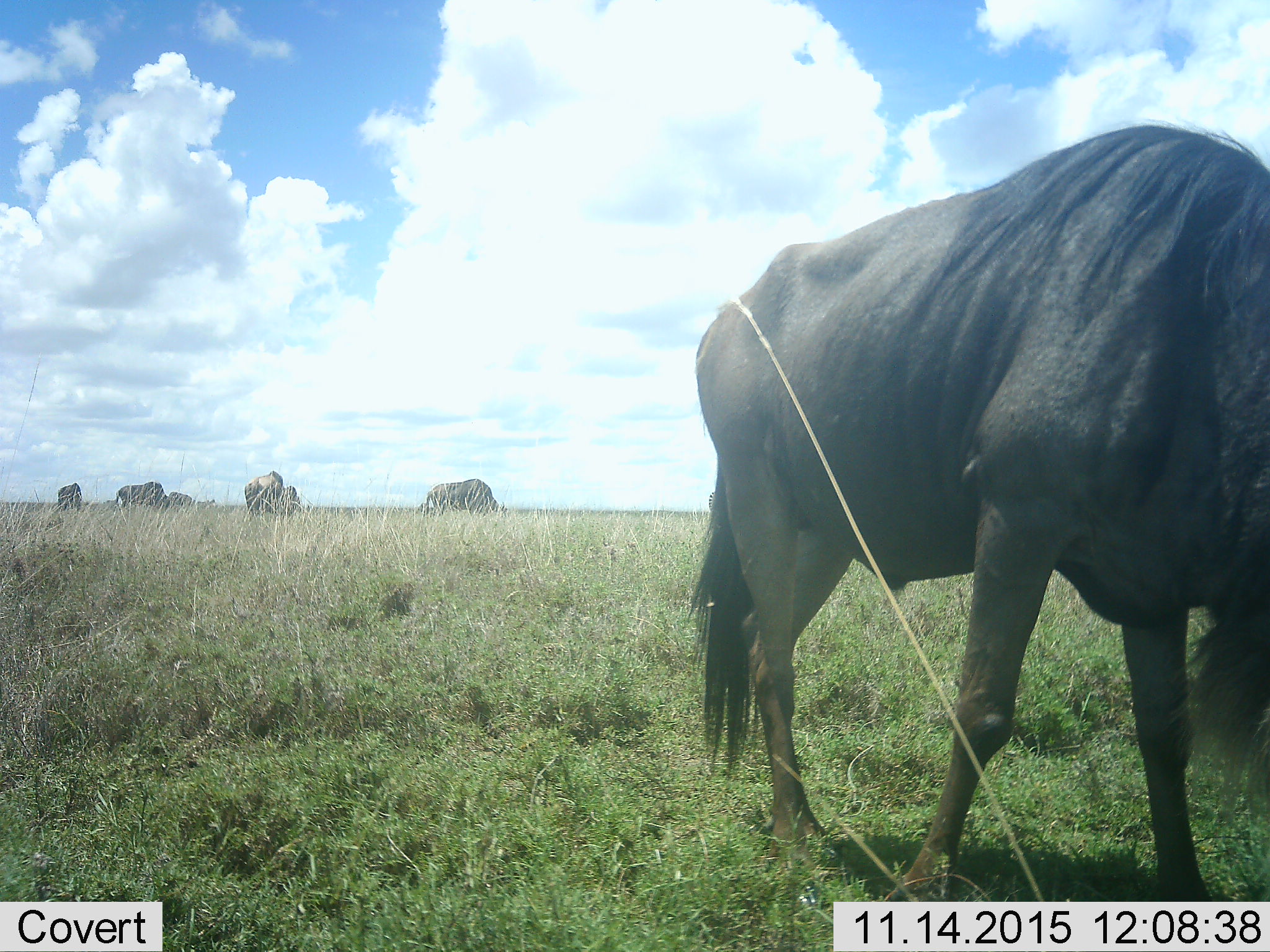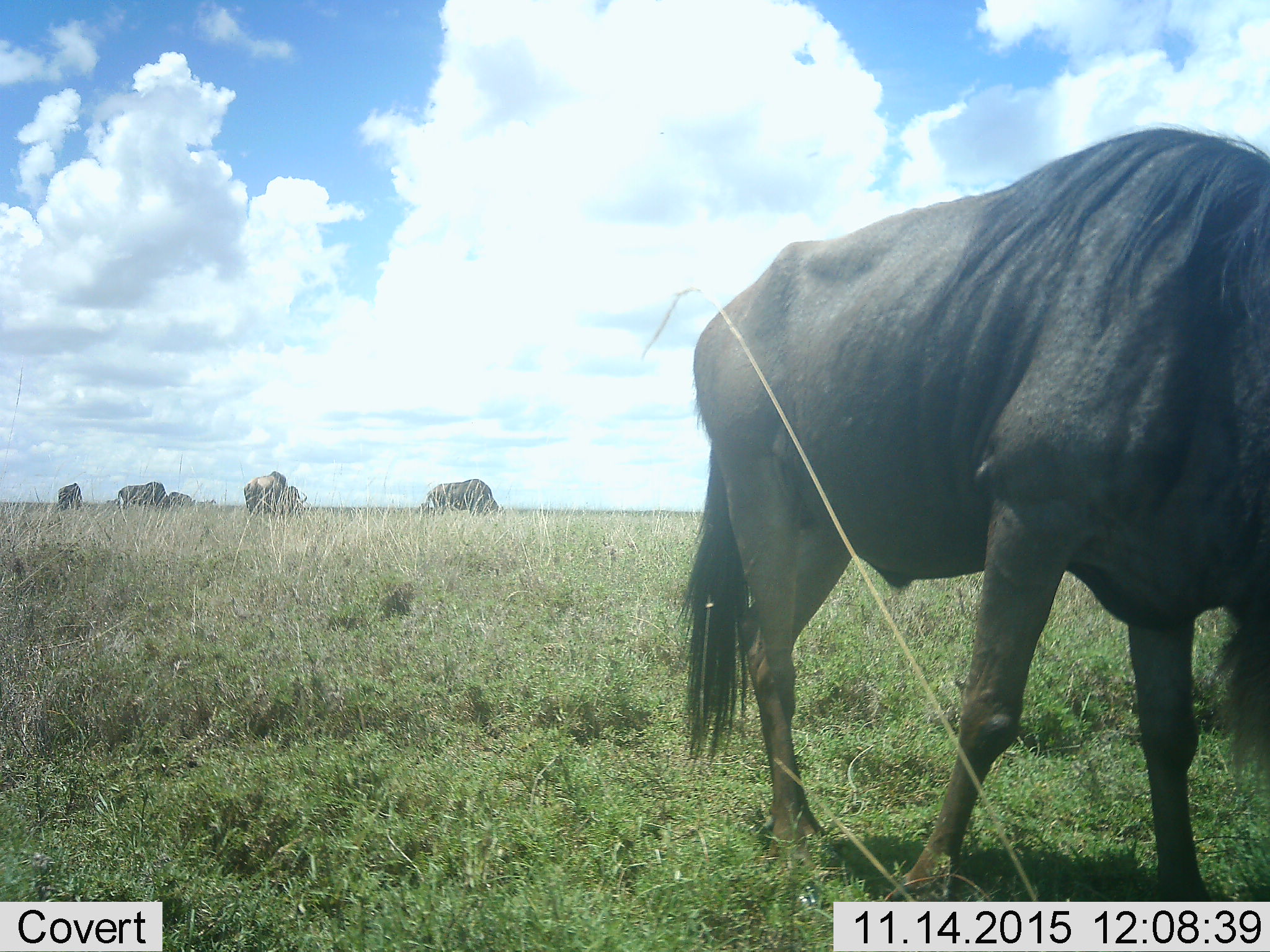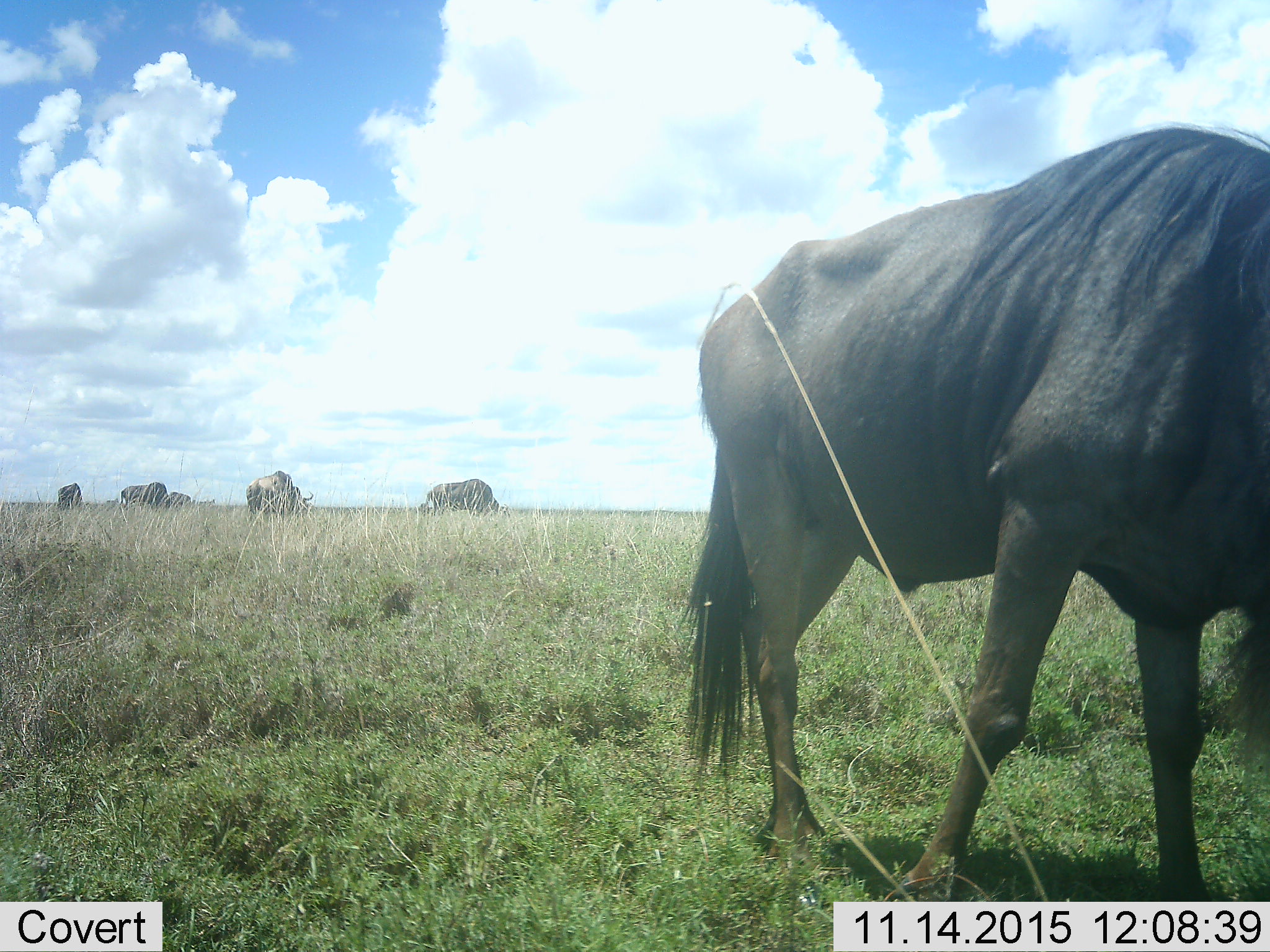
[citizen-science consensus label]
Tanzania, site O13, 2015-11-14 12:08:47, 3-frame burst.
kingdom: Animalia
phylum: Chordata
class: Mammalia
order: Artiodactyla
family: Bovidae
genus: Connochaetes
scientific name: Connochaetes taurinus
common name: blue wildebeest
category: wildebeest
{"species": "wildebeest (blue wildebeest) (Connochaetes taurinus)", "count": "8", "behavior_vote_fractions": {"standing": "75%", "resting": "0%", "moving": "12%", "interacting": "0%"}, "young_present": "12%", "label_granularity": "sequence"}